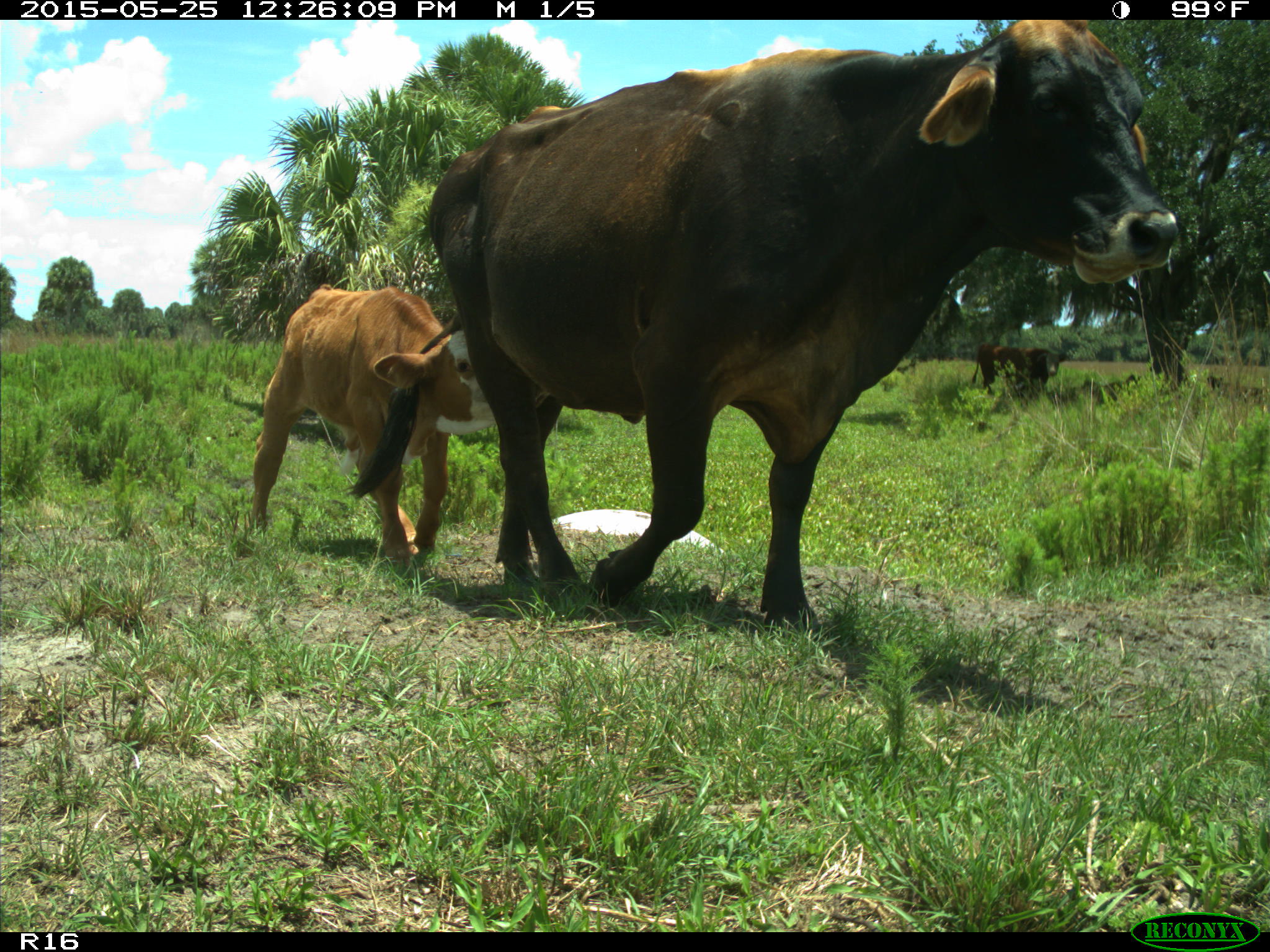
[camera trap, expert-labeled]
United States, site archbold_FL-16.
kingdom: Animalia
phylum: Chordata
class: Mammalia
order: Artiodactyla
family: Bovidae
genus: Bos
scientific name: Bos taurus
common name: domestic cow